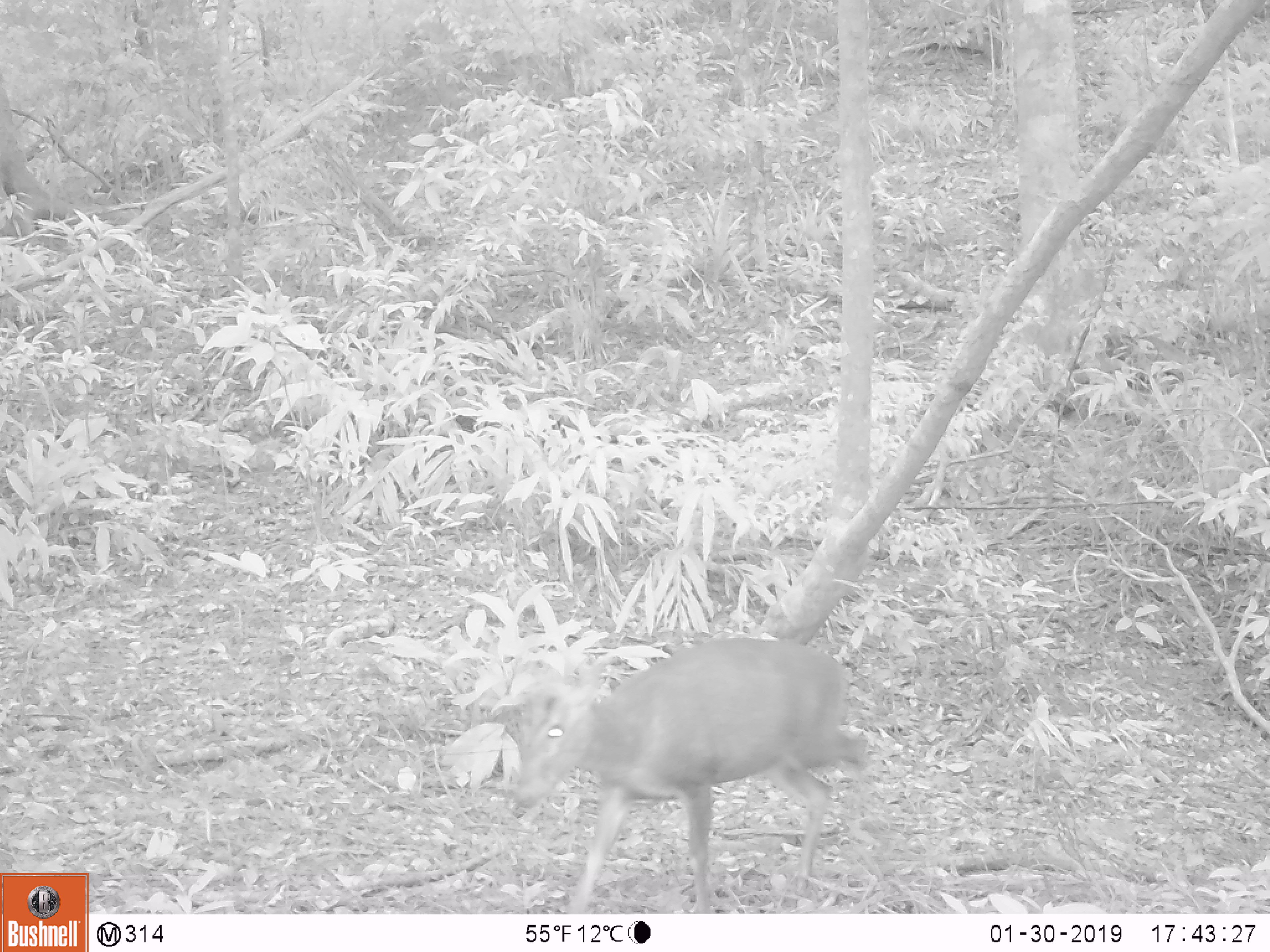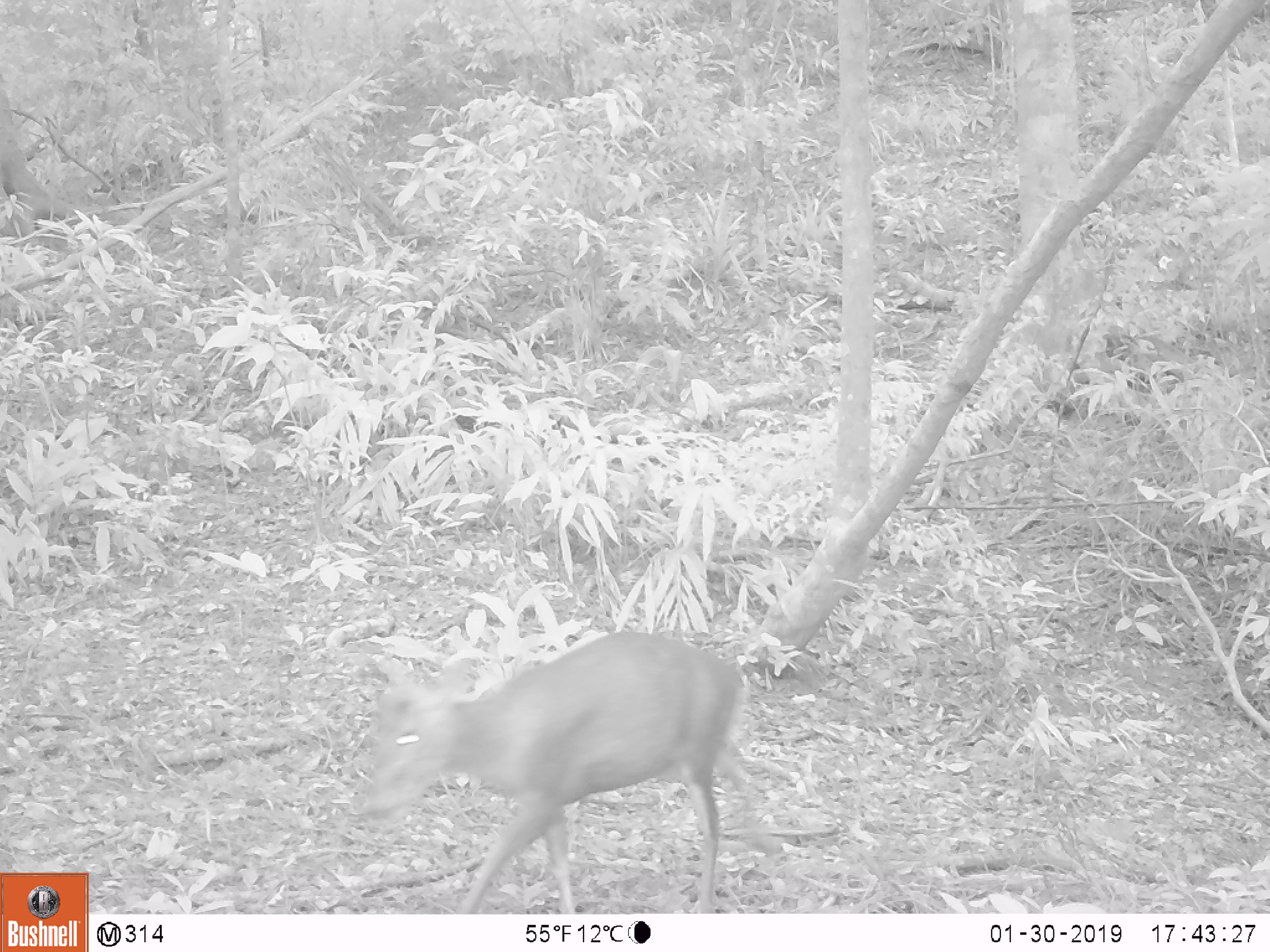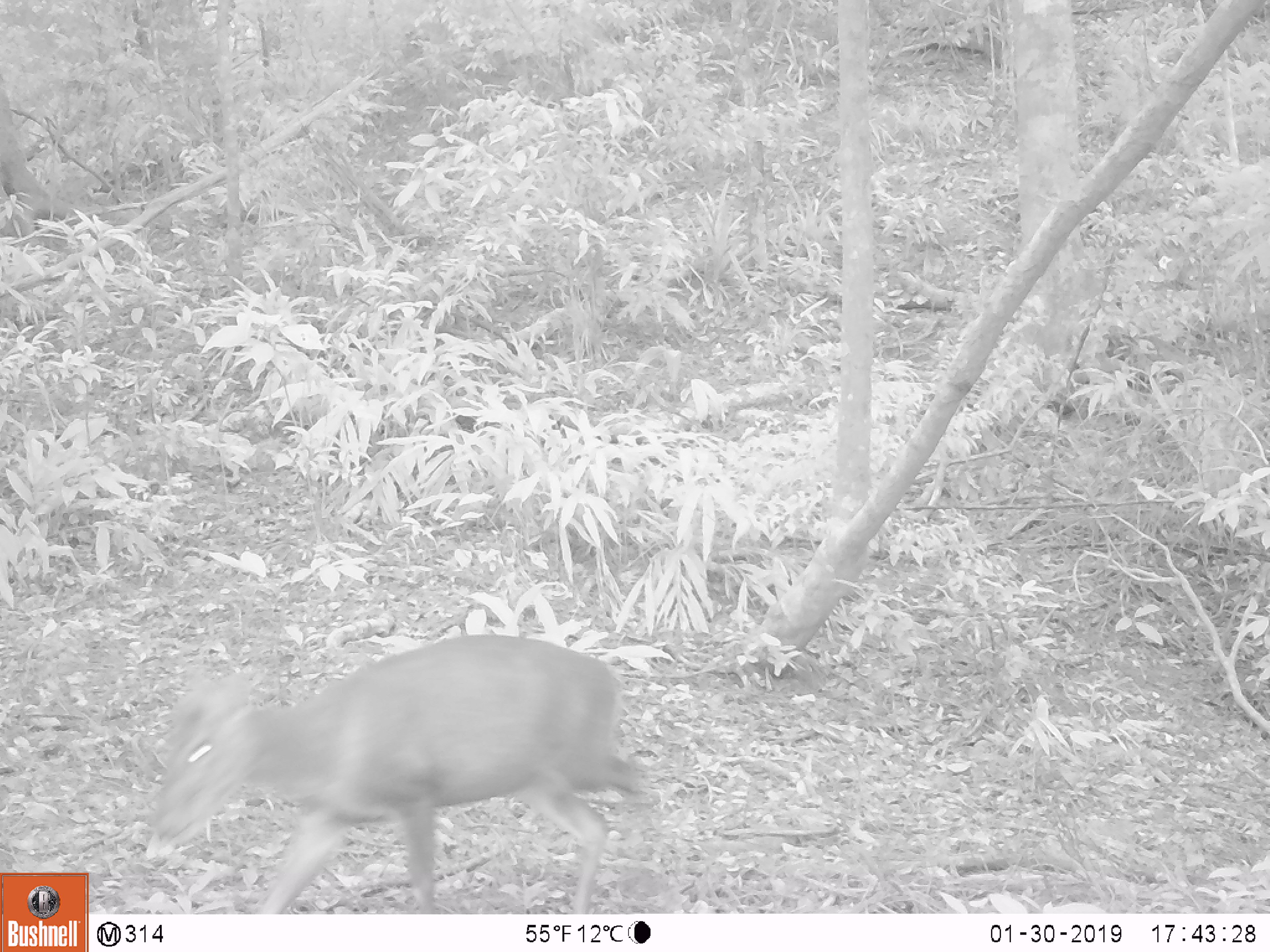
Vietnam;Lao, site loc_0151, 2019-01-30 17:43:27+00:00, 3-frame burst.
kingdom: Animalia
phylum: Chordata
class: Mammalia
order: Artiodactyla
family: Cervidae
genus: Muntiacus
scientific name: Muntiacus rooseveltorum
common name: roosevelt's muntjac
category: roosevelts muntjac group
Roosevelts muntjac group (roosevelt's muntjac) (Muntiacus rooseveltorum). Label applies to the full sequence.